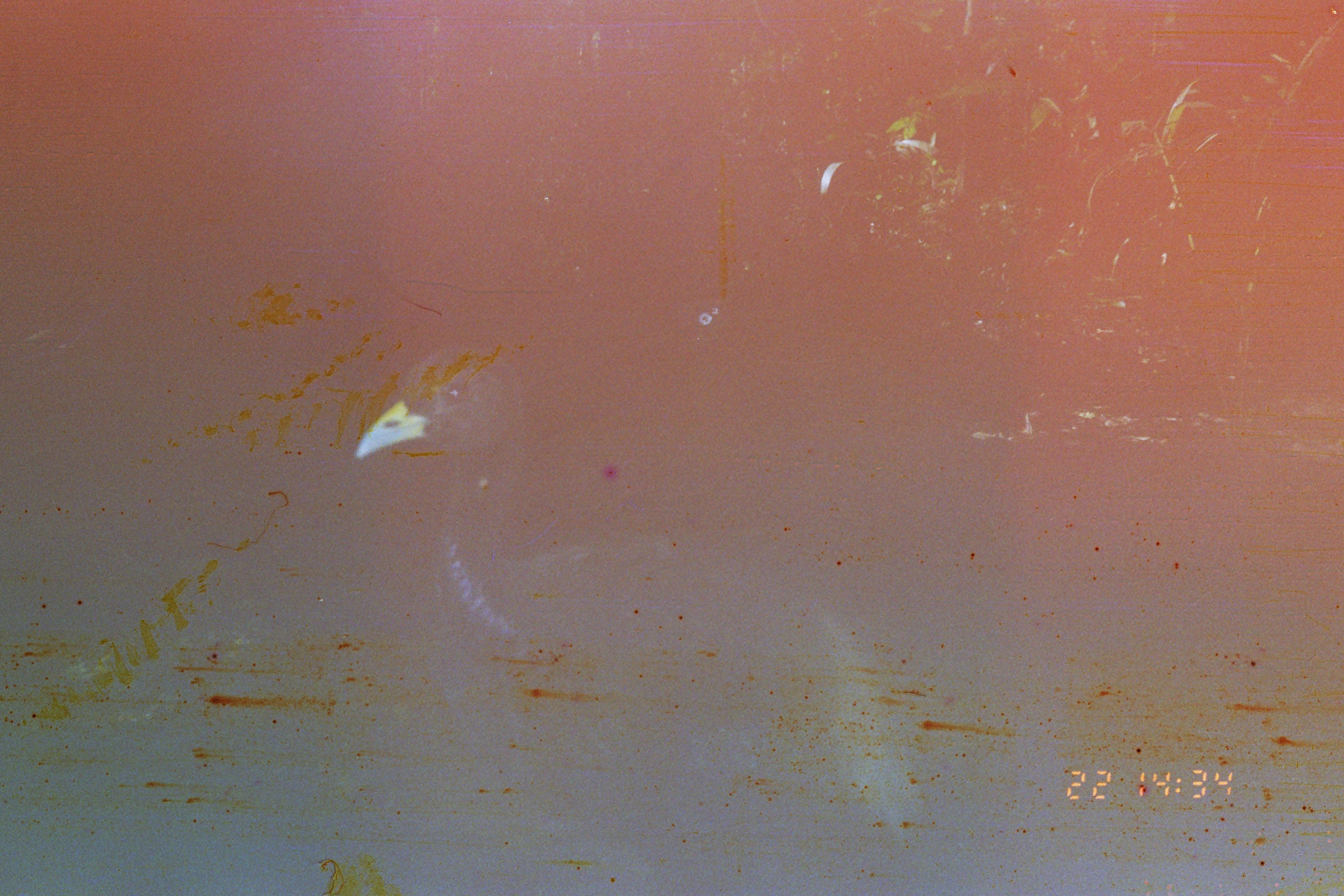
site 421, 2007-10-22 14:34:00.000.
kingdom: Animalia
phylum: Chordata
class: Aves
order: Gruiformes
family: Psophiidae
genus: Psophia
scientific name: Psophia leucoptera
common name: pale-winged trumpeter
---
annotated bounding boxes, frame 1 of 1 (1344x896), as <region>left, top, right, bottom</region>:
psophia leucoptera: <region>354, 338, 923, 895</region>